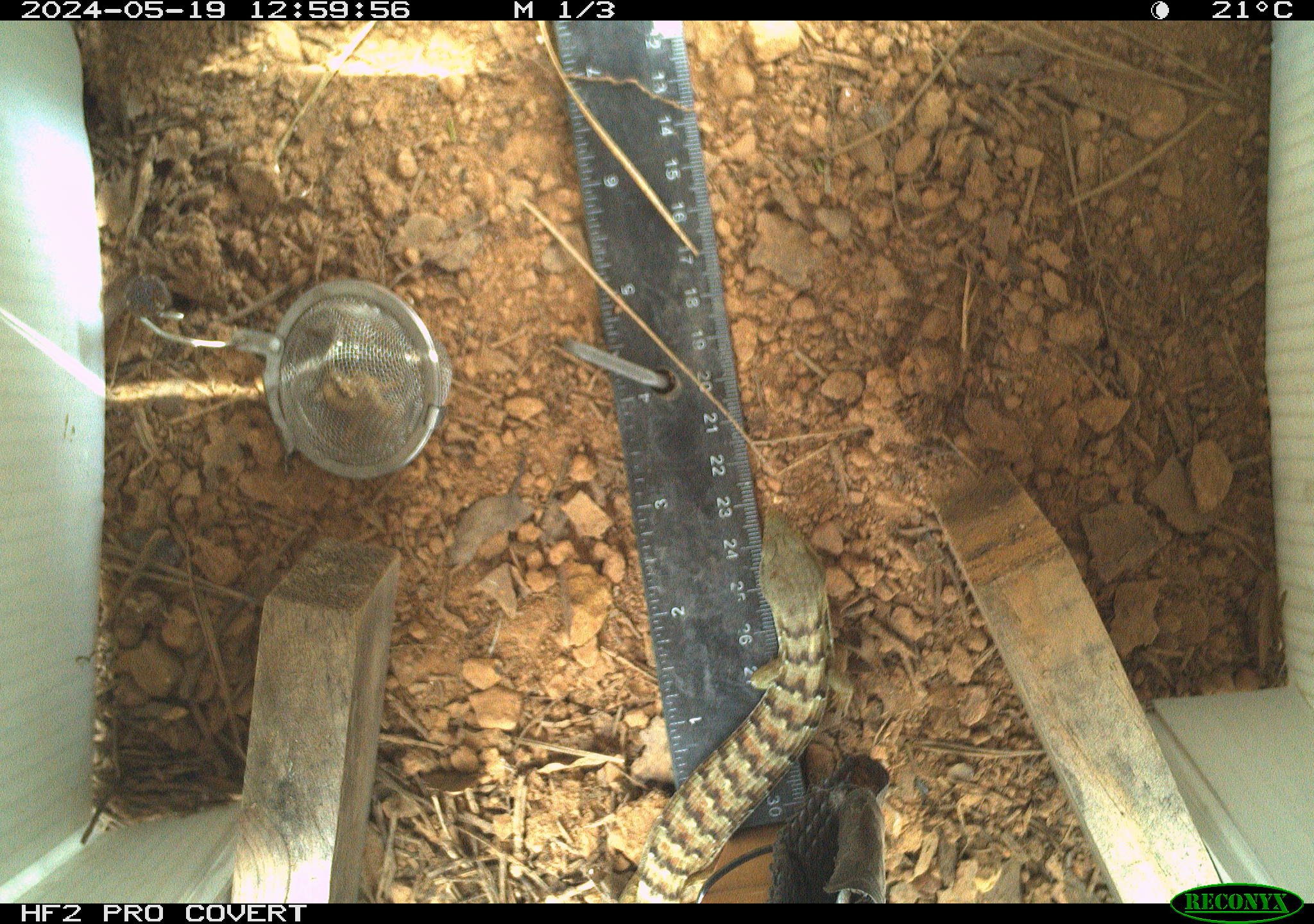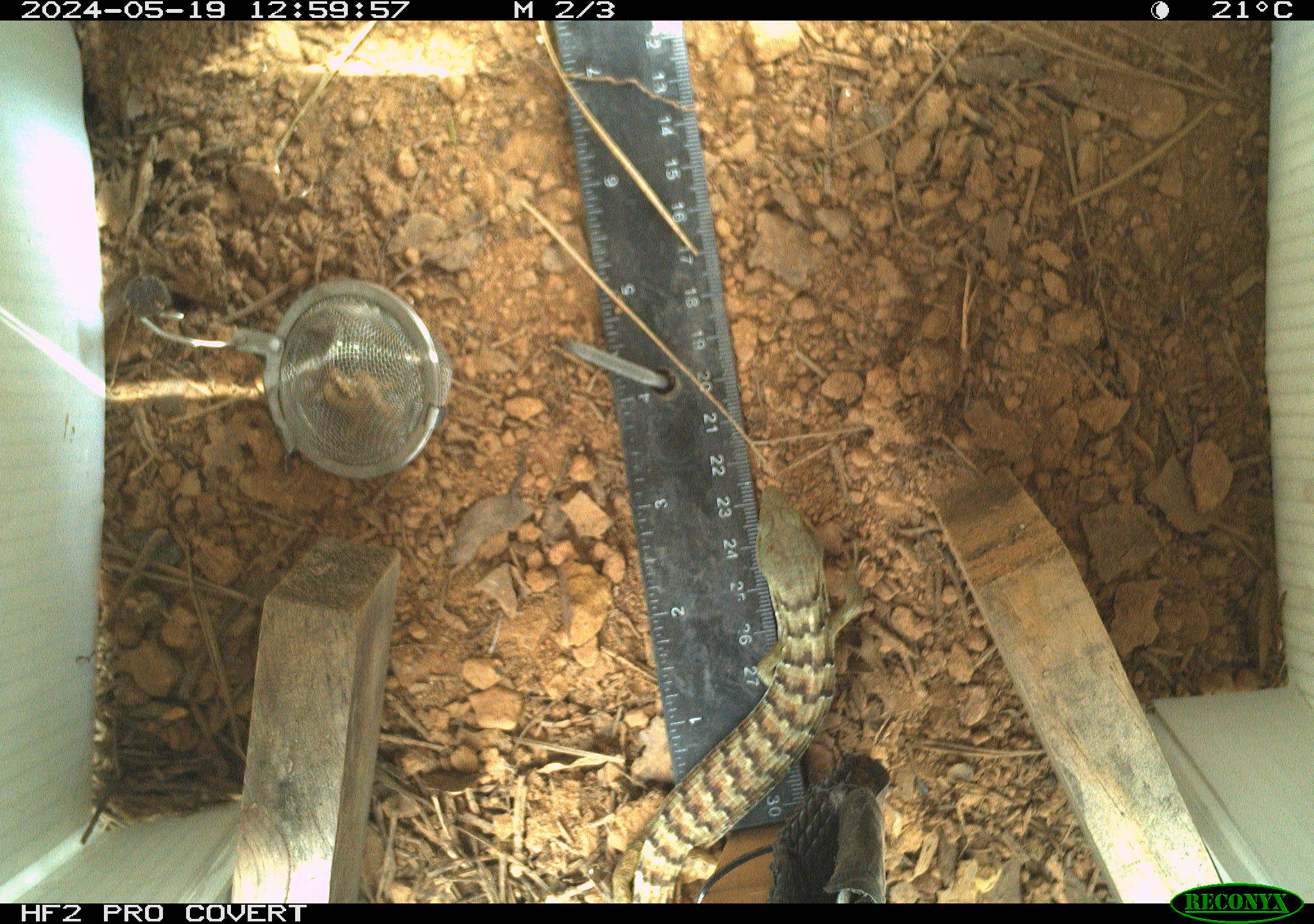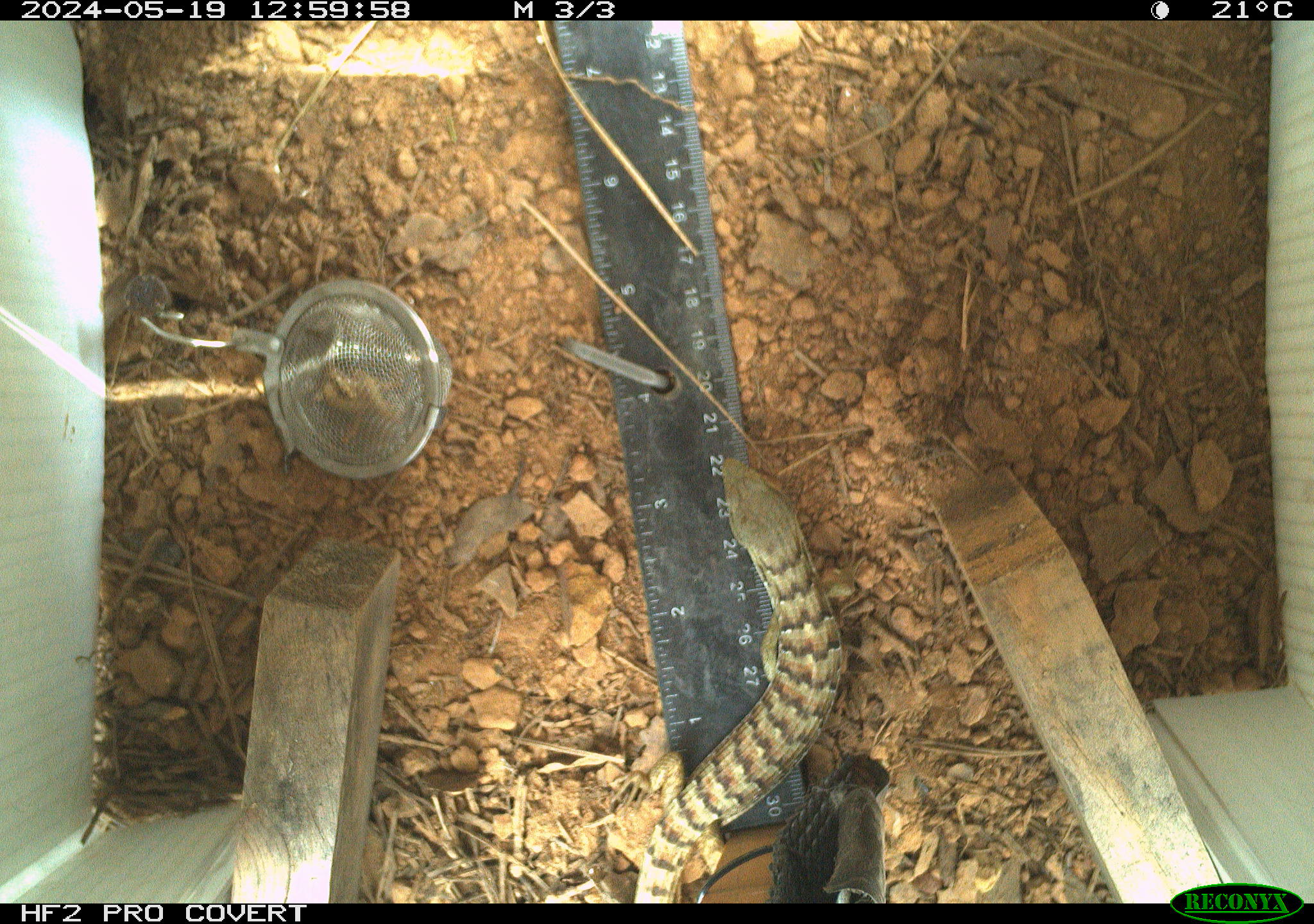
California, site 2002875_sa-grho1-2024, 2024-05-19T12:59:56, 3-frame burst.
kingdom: Animalia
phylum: Chordata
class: Reptilia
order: Squamata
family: Anguidae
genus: Elgaria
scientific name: Elgaria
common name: alligator lizards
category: elgaria species